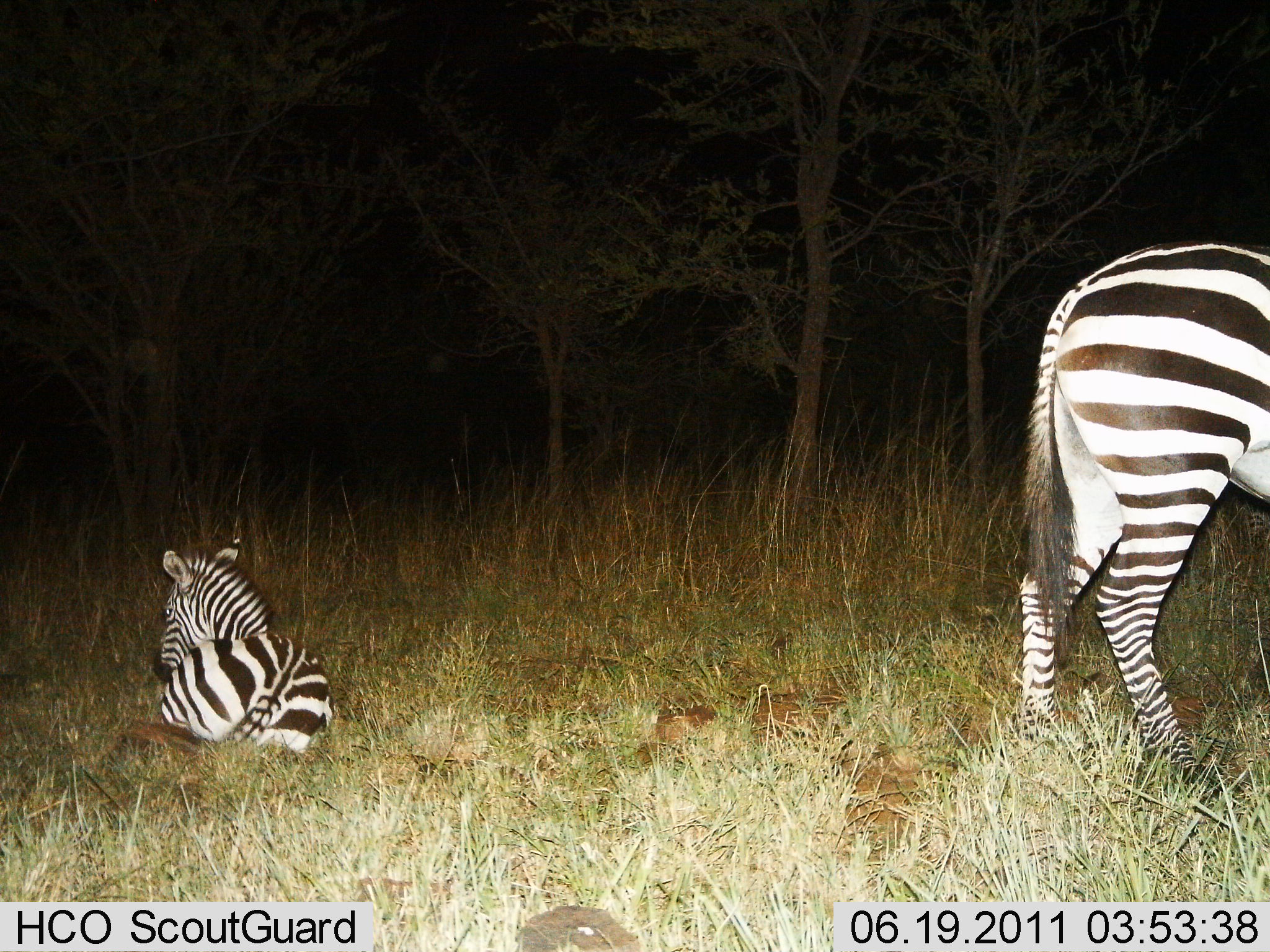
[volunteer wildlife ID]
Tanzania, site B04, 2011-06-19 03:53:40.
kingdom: Animalia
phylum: Chordata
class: Mammalia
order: Perissodactyla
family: Equidae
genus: Equus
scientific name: Equus quagga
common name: plains zebra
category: zebra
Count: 2.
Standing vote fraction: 85%.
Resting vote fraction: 100%.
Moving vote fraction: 0%.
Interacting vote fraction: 0%.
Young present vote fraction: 31%.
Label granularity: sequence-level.